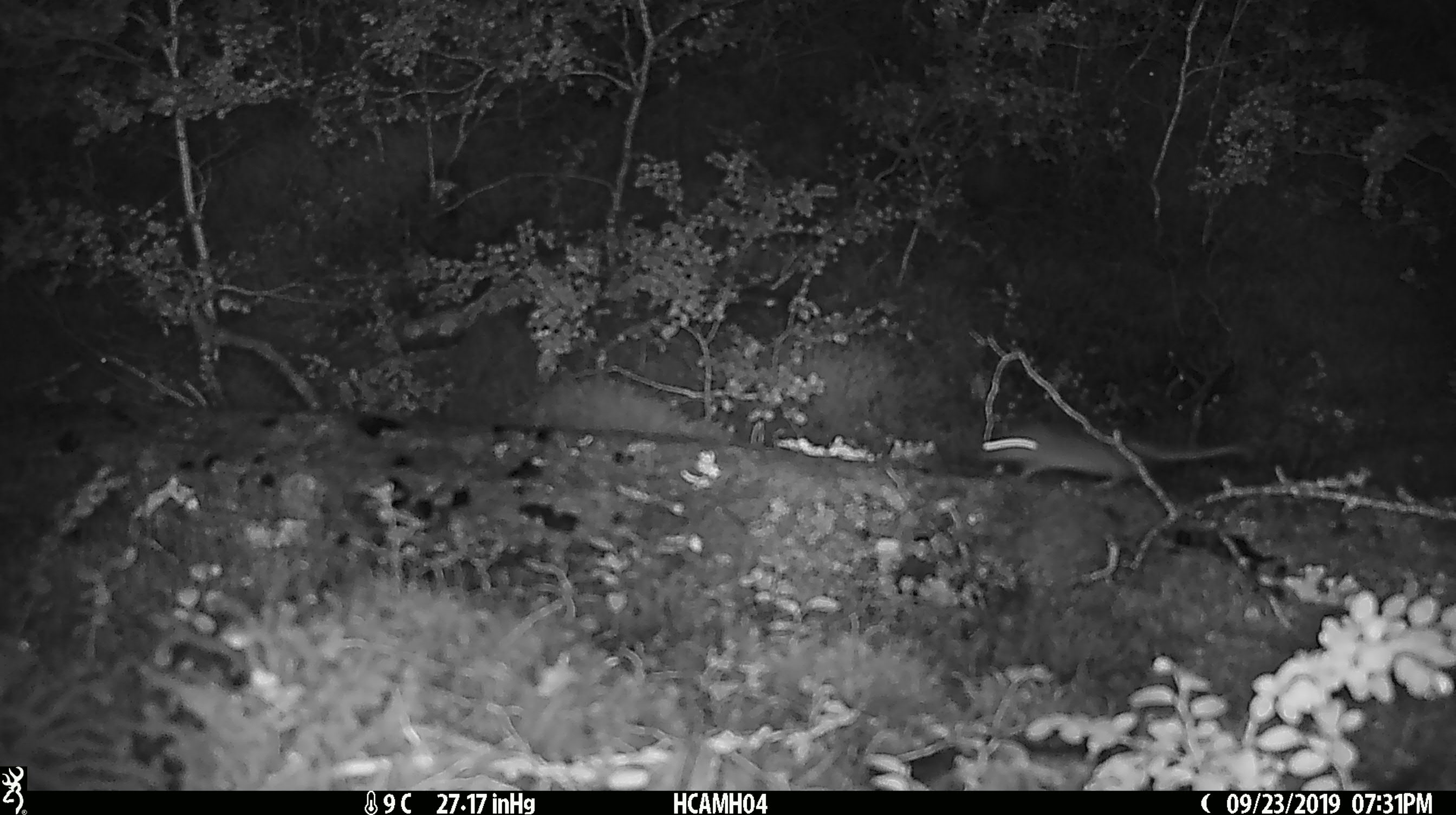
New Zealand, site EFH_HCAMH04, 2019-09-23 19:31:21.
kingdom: Animalia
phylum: Chordata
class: Mammalia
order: Rodentia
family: Muridae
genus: Mus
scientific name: Mus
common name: mouse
Mouse (Mus).